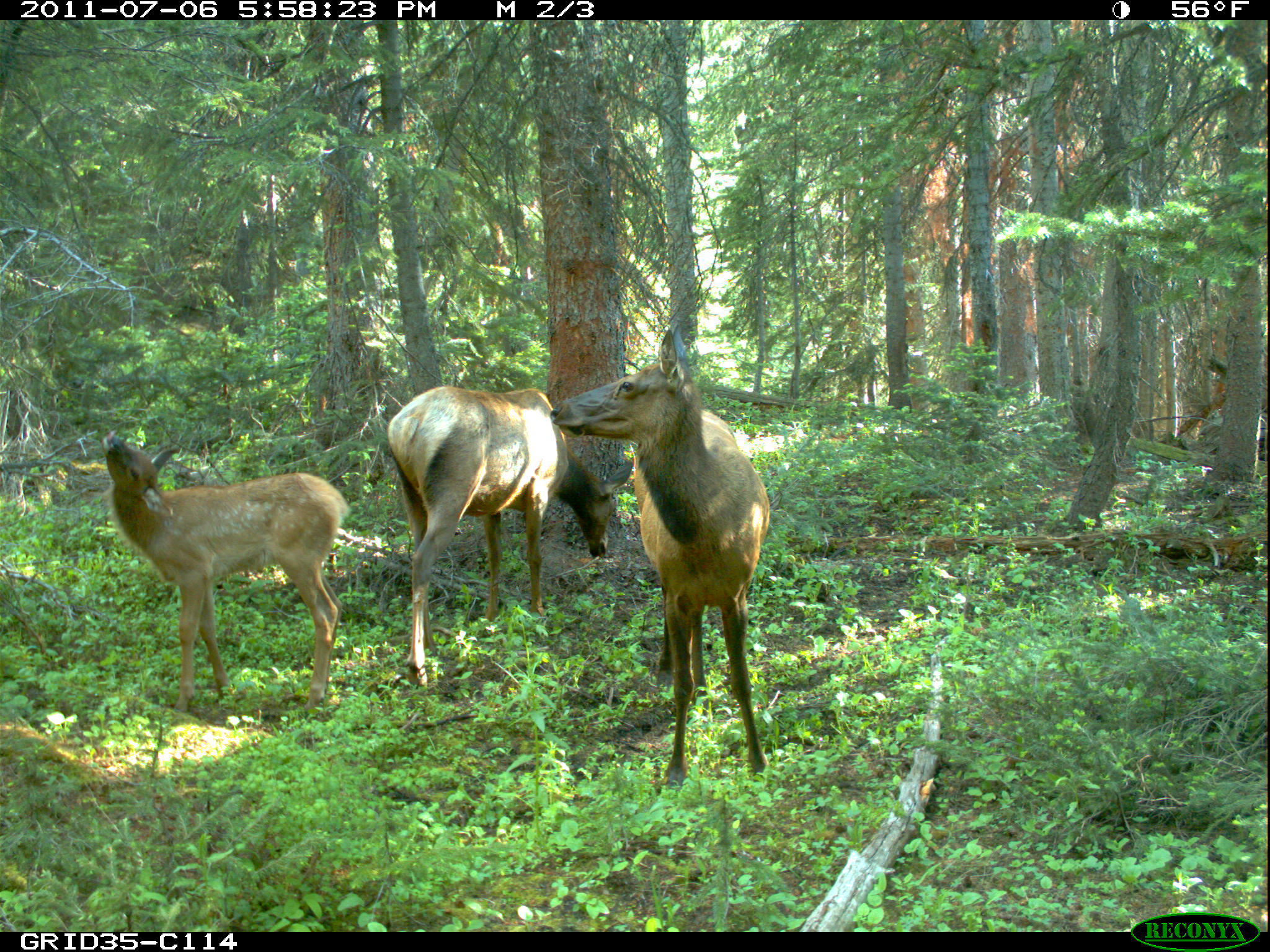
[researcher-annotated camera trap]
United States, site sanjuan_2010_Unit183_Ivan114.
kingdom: Animalia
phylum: Chordata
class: Mammalia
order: Artiodactyla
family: Cervidae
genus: Cervus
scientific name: Cervus elaphus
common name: red deer